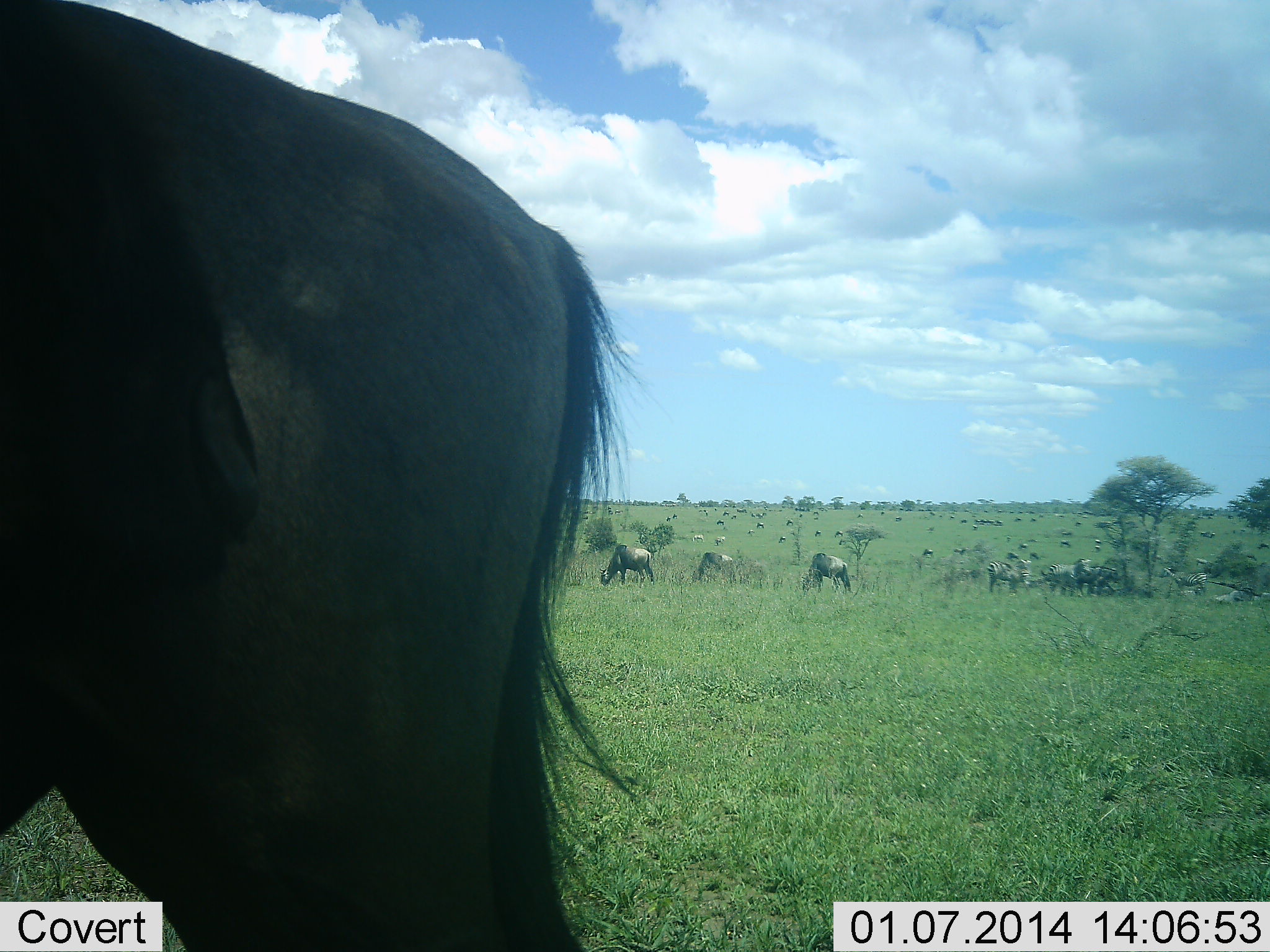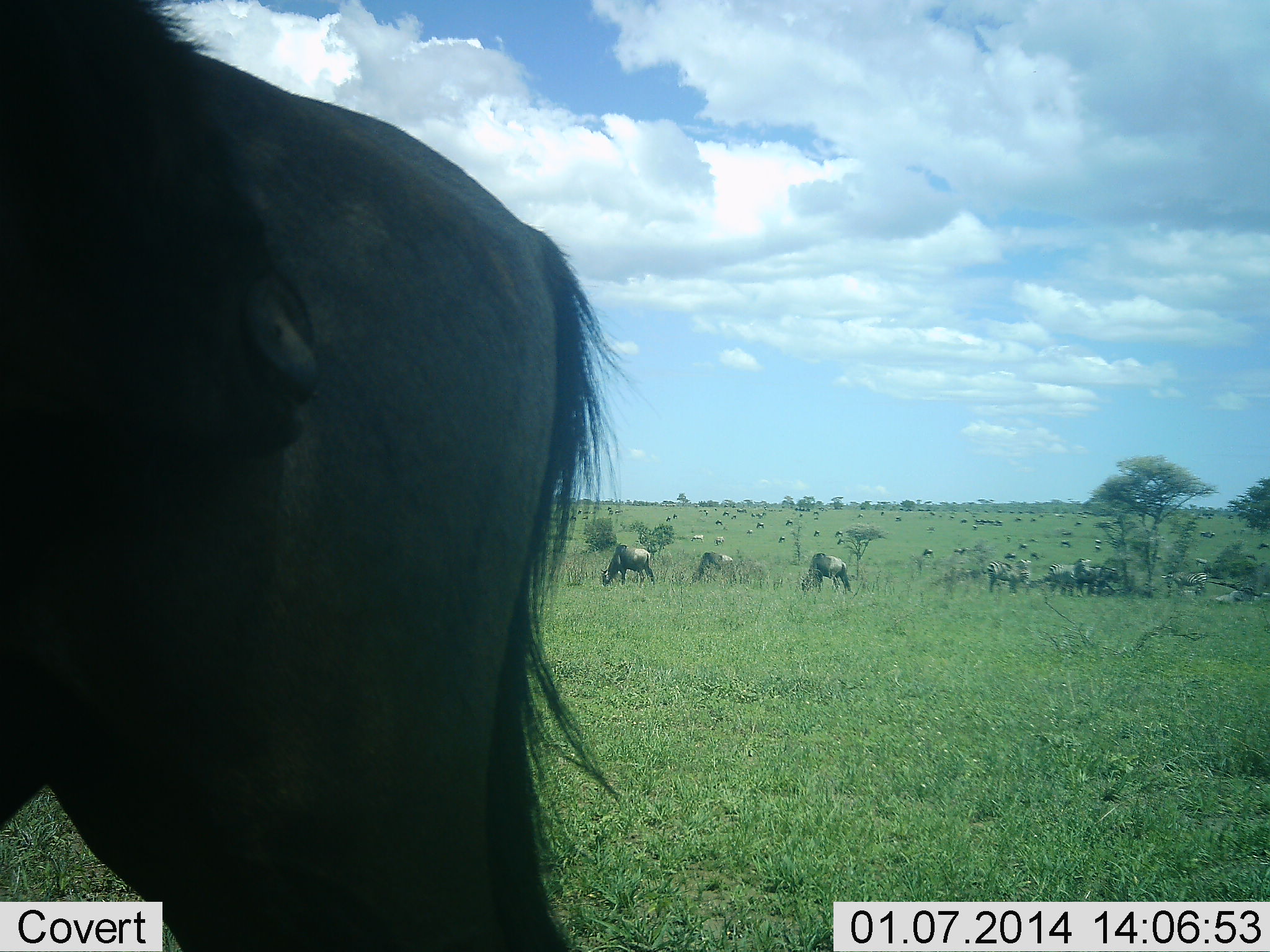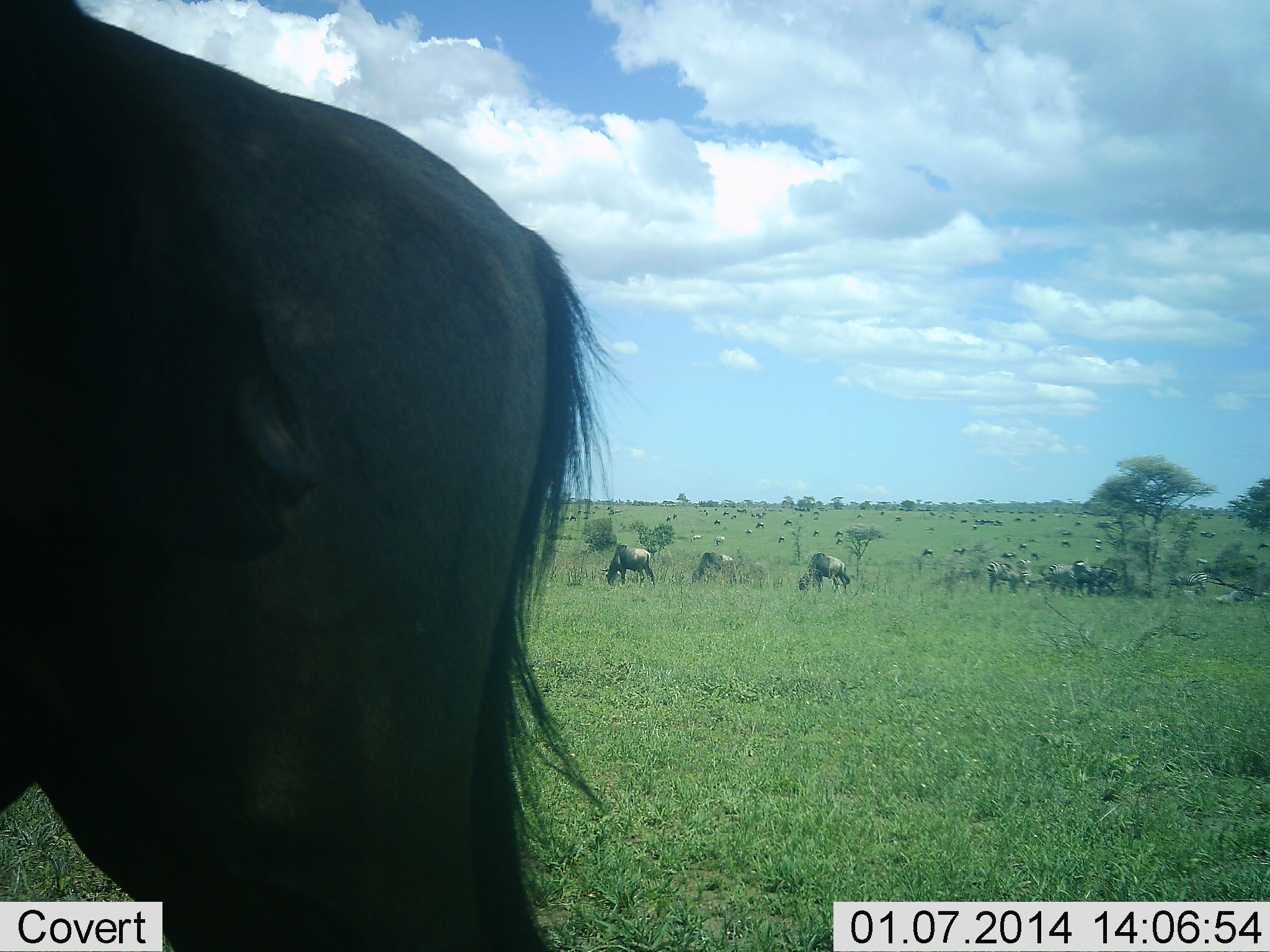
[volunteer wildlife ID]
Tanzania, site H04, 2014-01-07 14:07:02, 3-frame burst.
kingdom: Animalia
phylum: Chordata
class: Mammalia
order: Artiodactyla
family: Bovidae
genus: Connochaetes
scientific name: Connochaetes taurinus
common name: blue wildebeest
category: wildebeest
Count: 11-50.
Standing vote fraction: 60%.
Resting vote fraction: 10%.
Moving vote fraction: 20%.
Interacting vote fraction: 10%.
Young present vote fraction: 0%.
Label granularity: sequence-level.